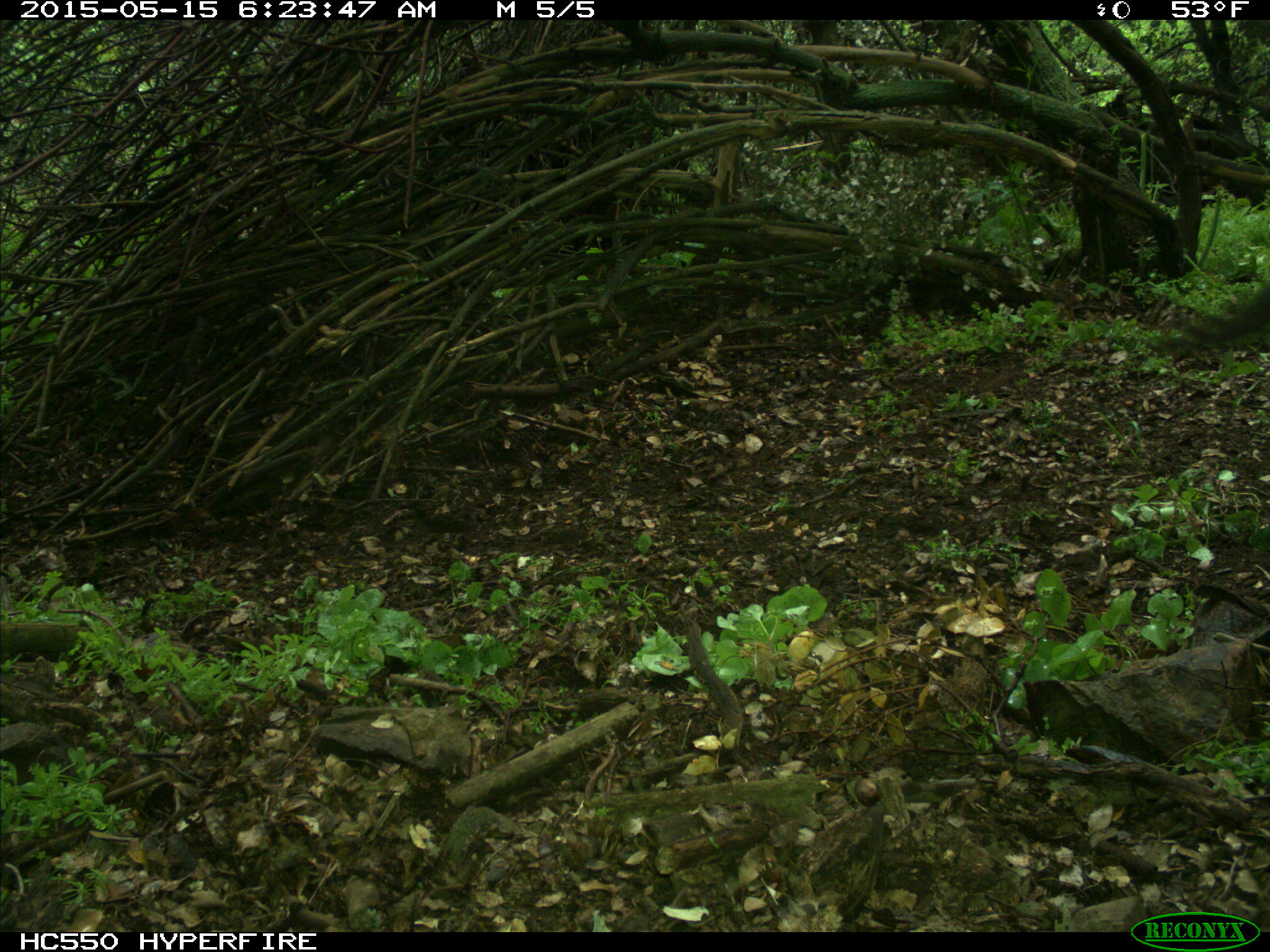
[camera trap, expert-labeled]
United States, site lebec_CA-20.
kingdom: Animalia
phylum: Chordata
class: Mammalia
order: Artiodactyla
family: Bovidae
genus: Bos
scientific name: Bos taurus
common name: domestic cow